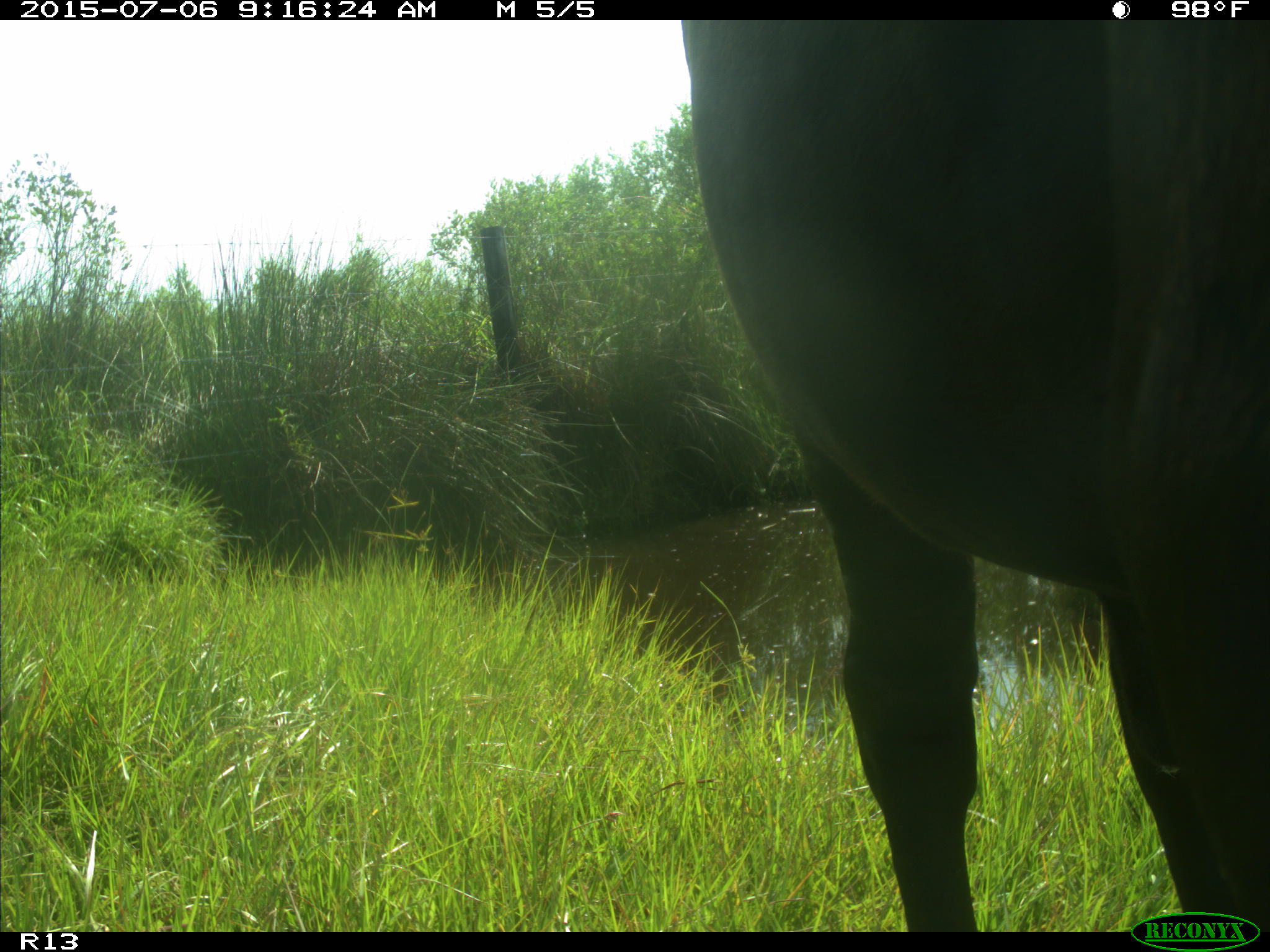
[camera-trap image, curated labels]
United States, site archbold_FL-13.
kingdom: Animalia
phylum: Chordata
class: Mammalia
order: Artiodactyla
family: Bovidae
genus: Bos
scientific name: Bos taurus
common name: domestic cow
Bos taurus (domestic cow).